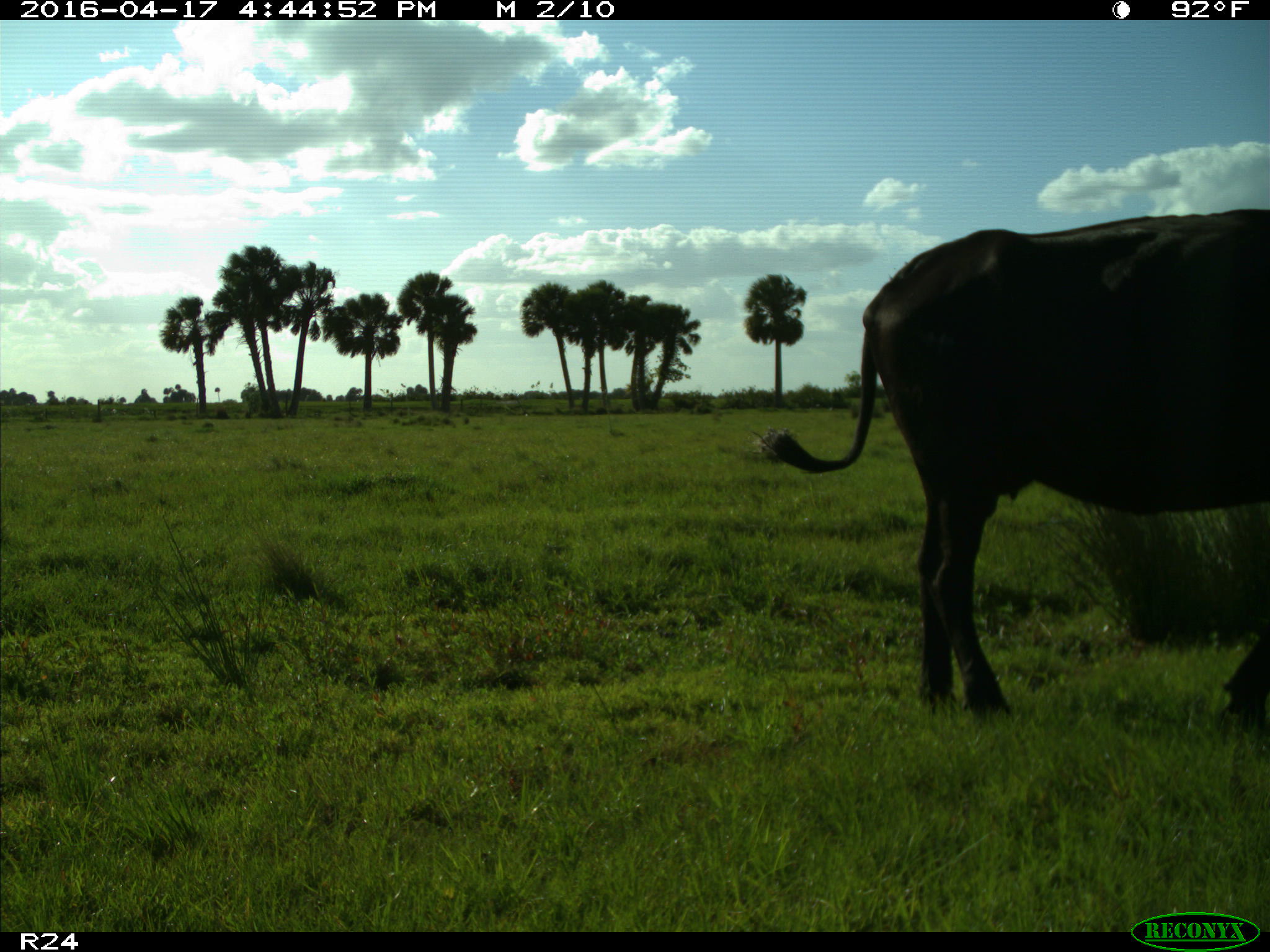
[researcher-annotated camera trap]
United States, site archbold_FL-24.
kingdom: Animalia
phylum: Chordata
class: Mammalia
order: Artiodactyla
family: Bovidae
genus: Bos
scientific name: Bos taurus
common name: domestic cow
Bos taurus (domestic cow).